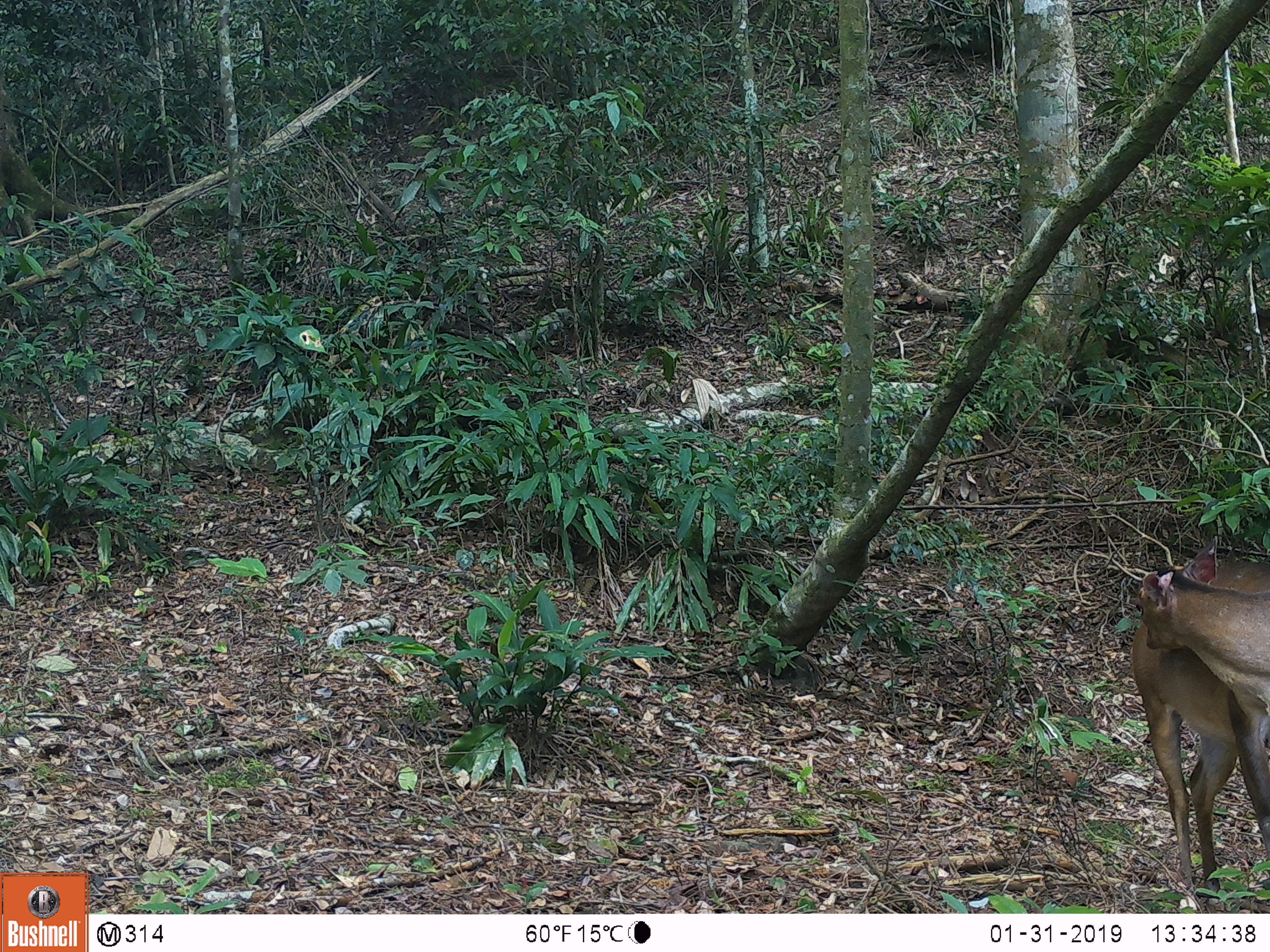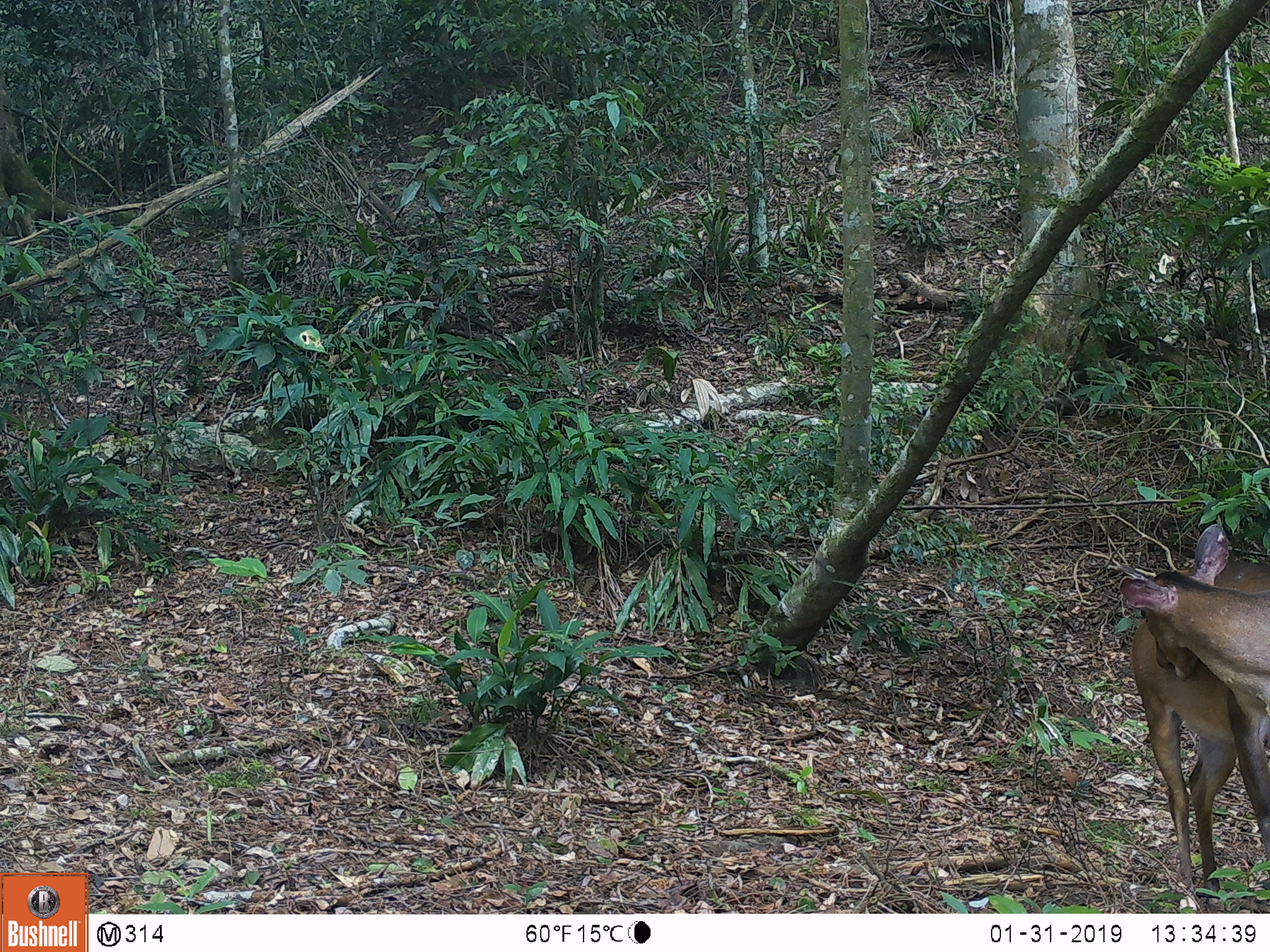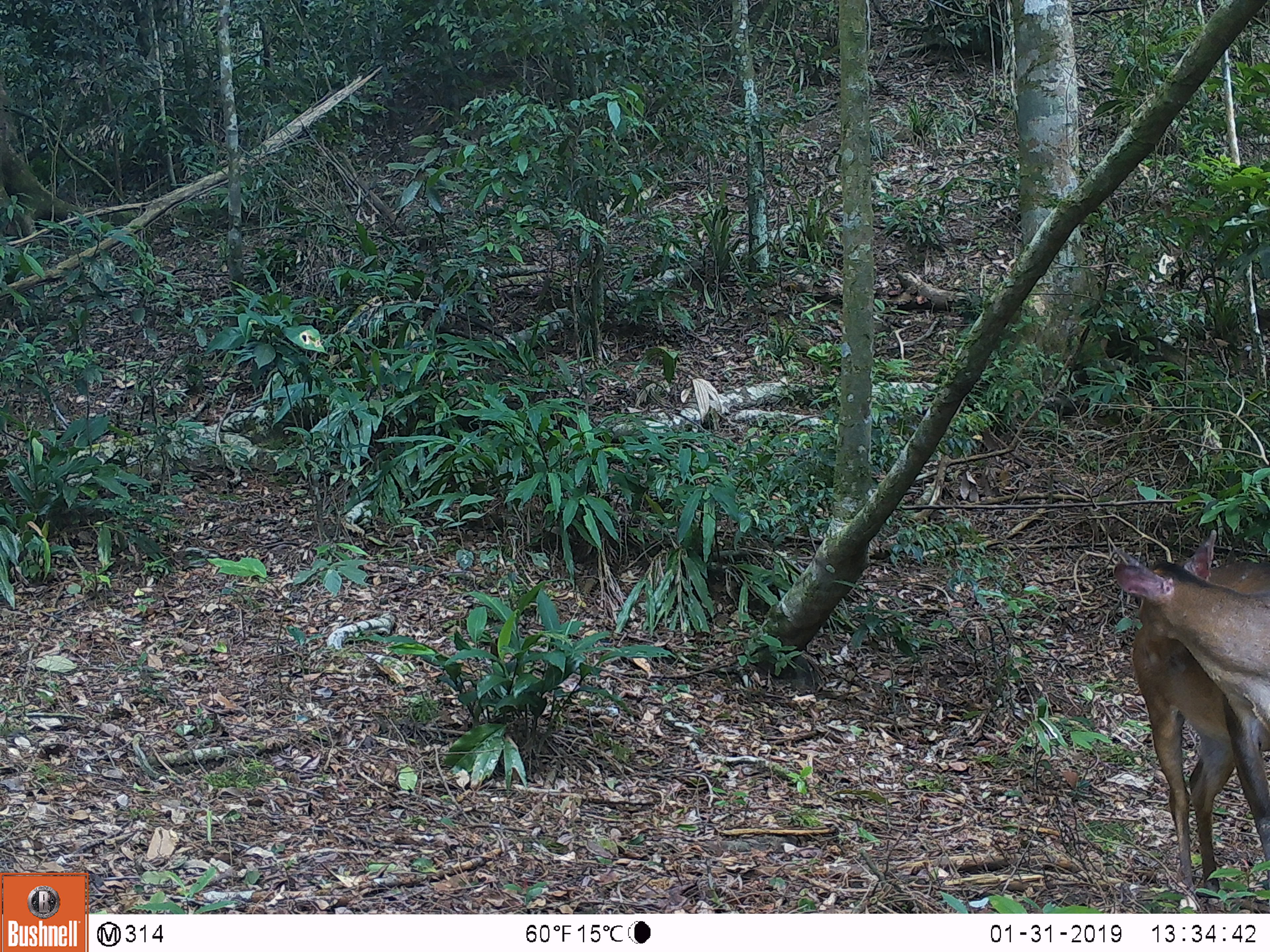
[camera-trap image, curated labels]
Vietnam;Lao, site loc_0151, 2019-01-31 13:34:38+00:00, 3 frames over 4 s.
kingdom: Animalia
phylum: Chordata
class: Mammalia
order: Artiodactyla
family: Cervidae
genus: Muntiacus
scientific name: Muntiacus vuquangensis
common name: large-antlered muntjac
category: large antlered muntjac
Large antlered muntjac (large-antlered muntjac) (Muntiacus vuquangensis). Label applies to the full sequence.